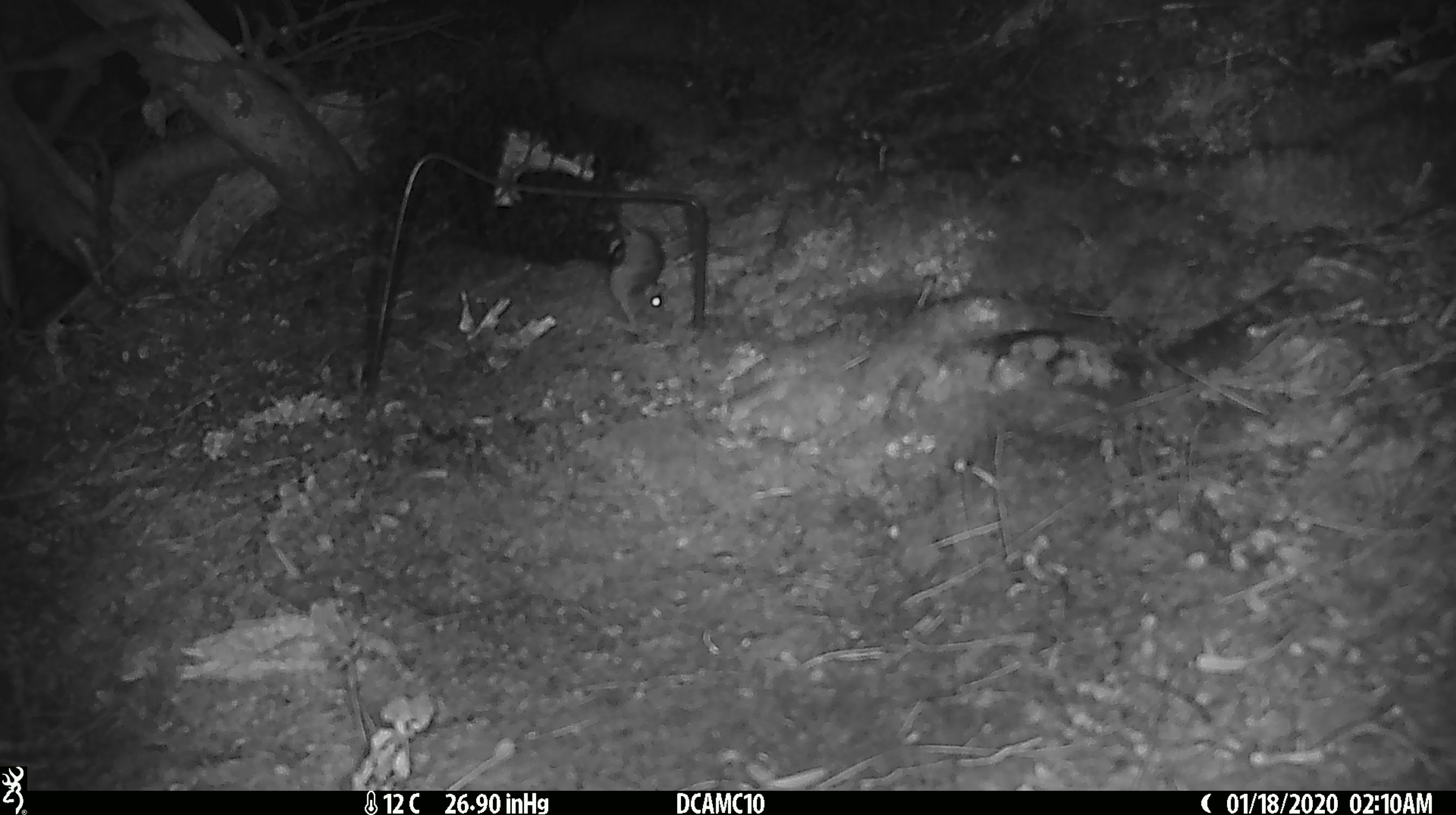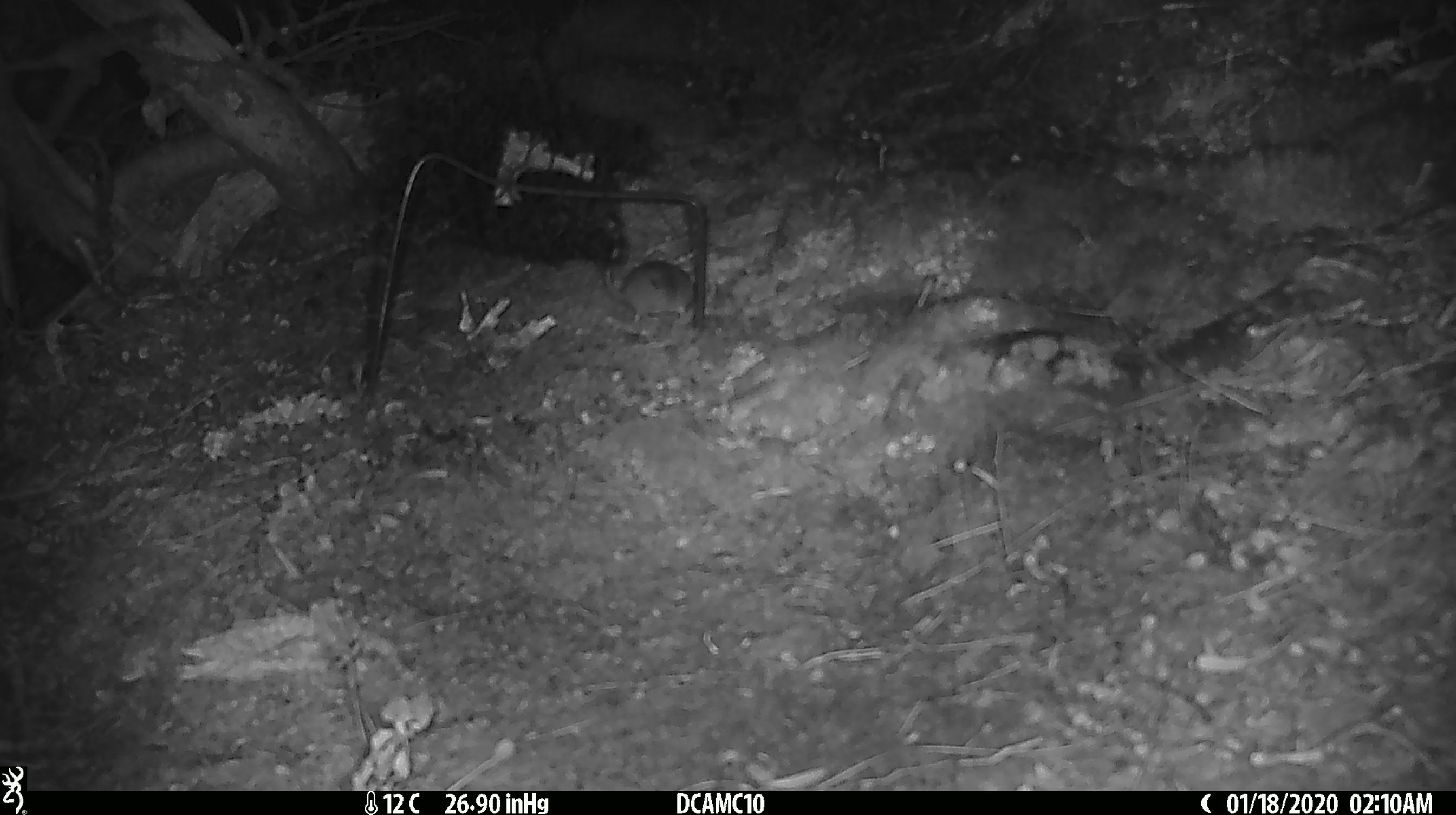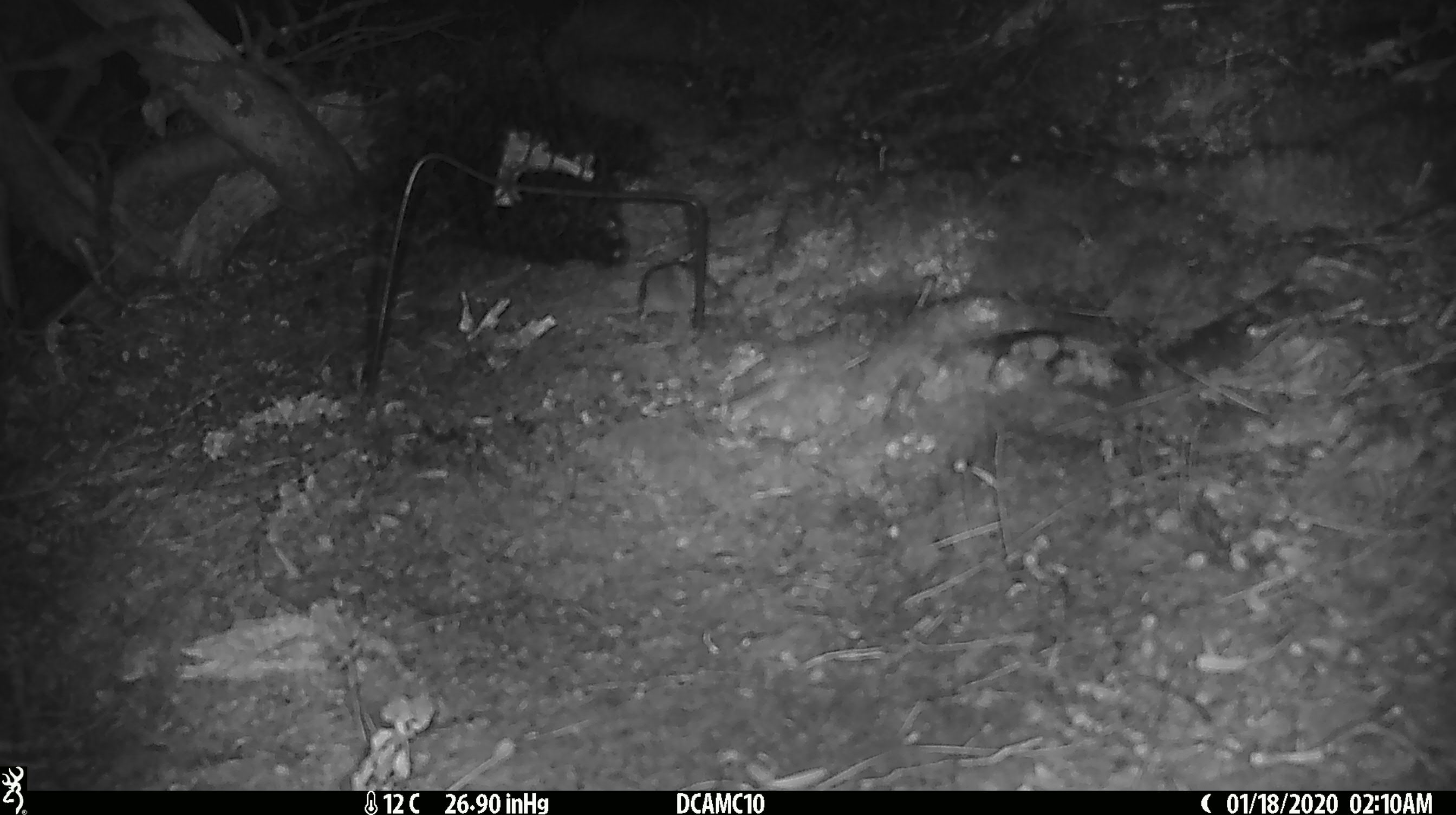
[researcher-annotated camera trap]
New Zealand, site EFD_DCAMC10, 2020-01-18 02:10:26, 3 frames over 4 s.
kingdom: Animalia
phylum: Chordata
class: Mammalia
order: Rodentia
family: Muridae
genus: Mus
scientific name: Mus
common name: mouse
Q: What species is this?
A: Mouse (Mus).